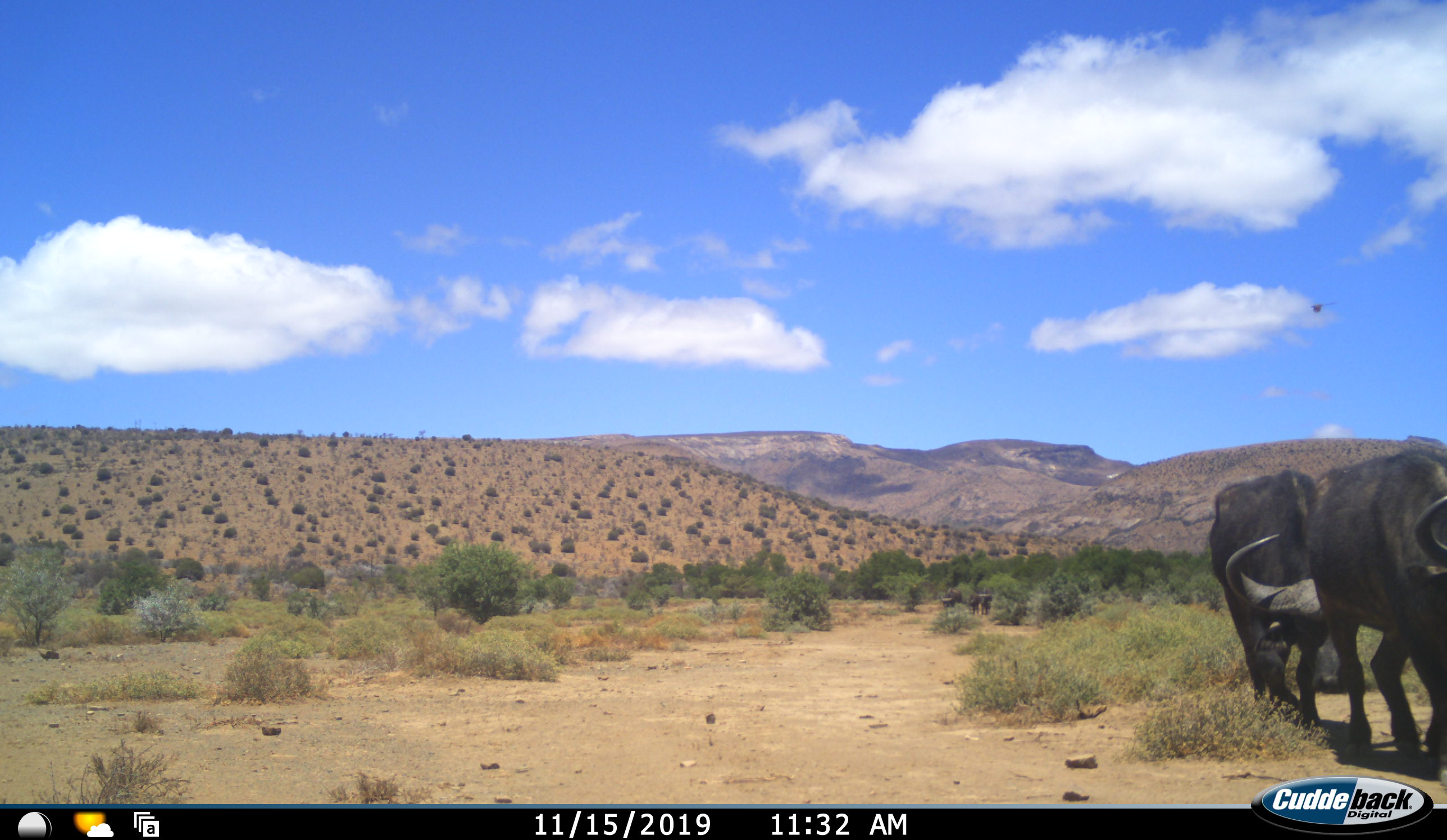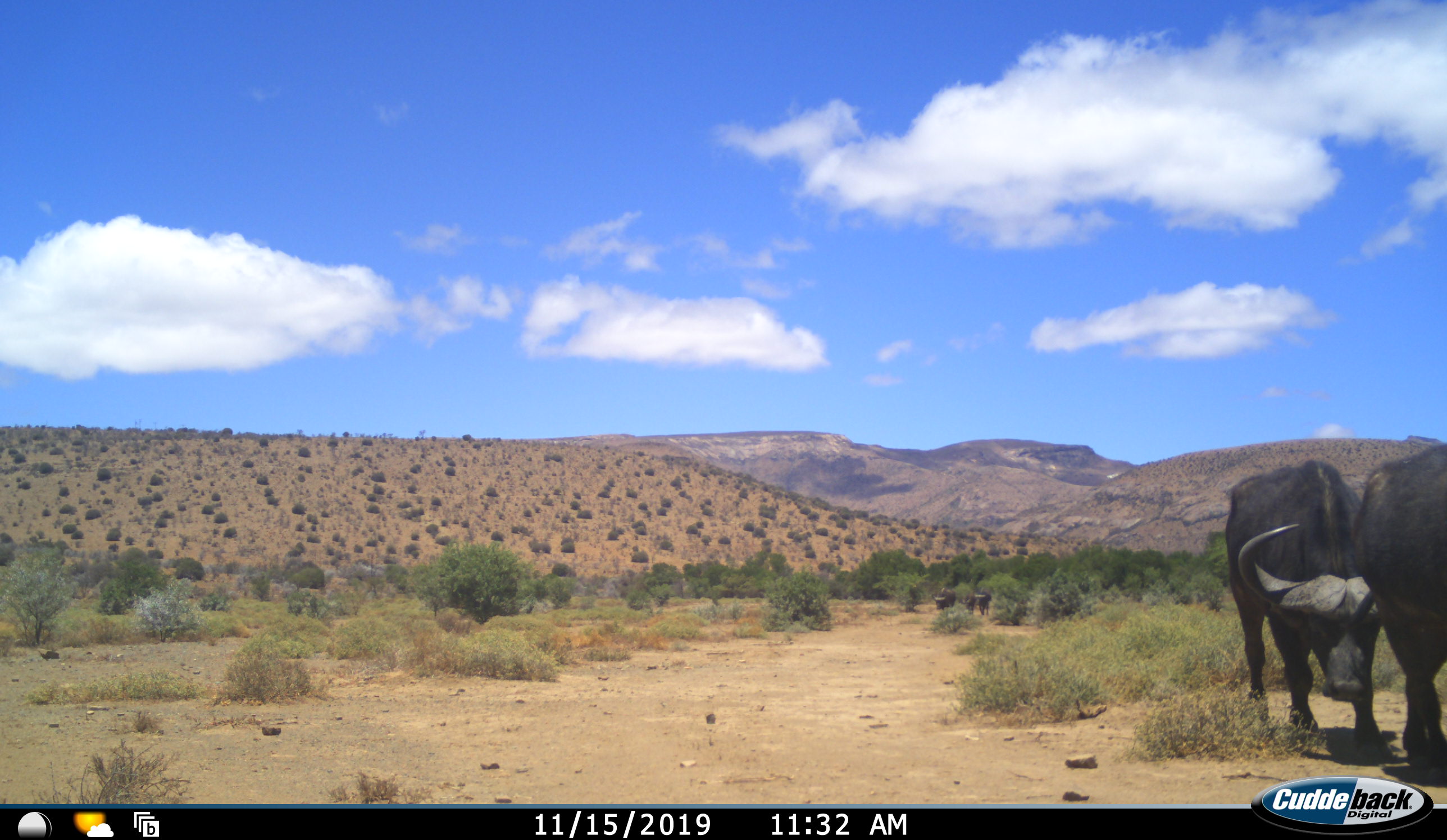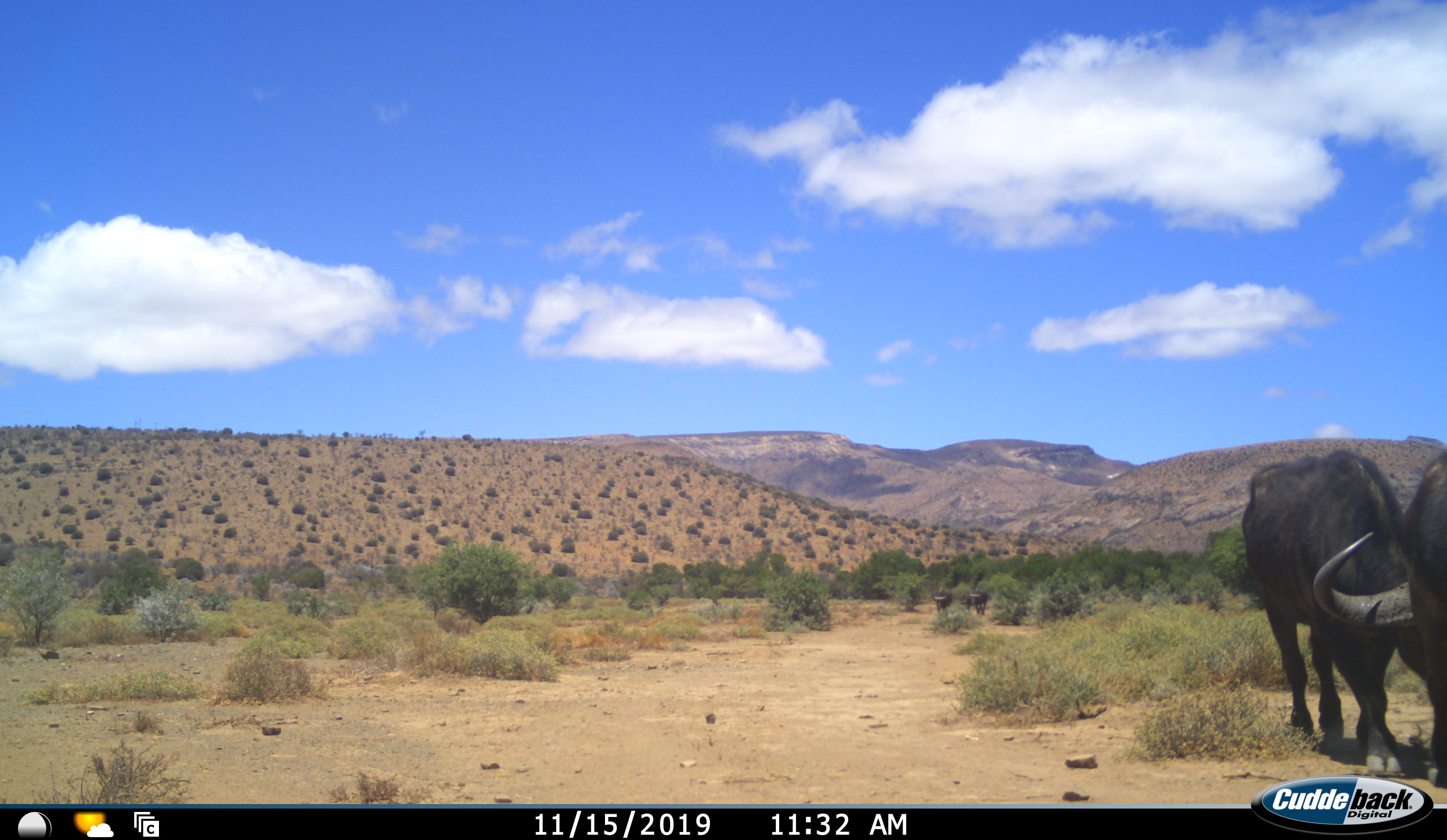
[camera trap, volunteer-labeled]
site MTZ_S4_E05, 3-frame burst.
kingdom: Animalia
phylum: Chordata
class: Mammalia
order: Artiodactyla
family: Bovidae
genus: Syncerus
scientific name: Syncerus caffer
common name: african buffalo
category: buffalo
Buffalo (african buffalo) (Syncerus caffer), count 5. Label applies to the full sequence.